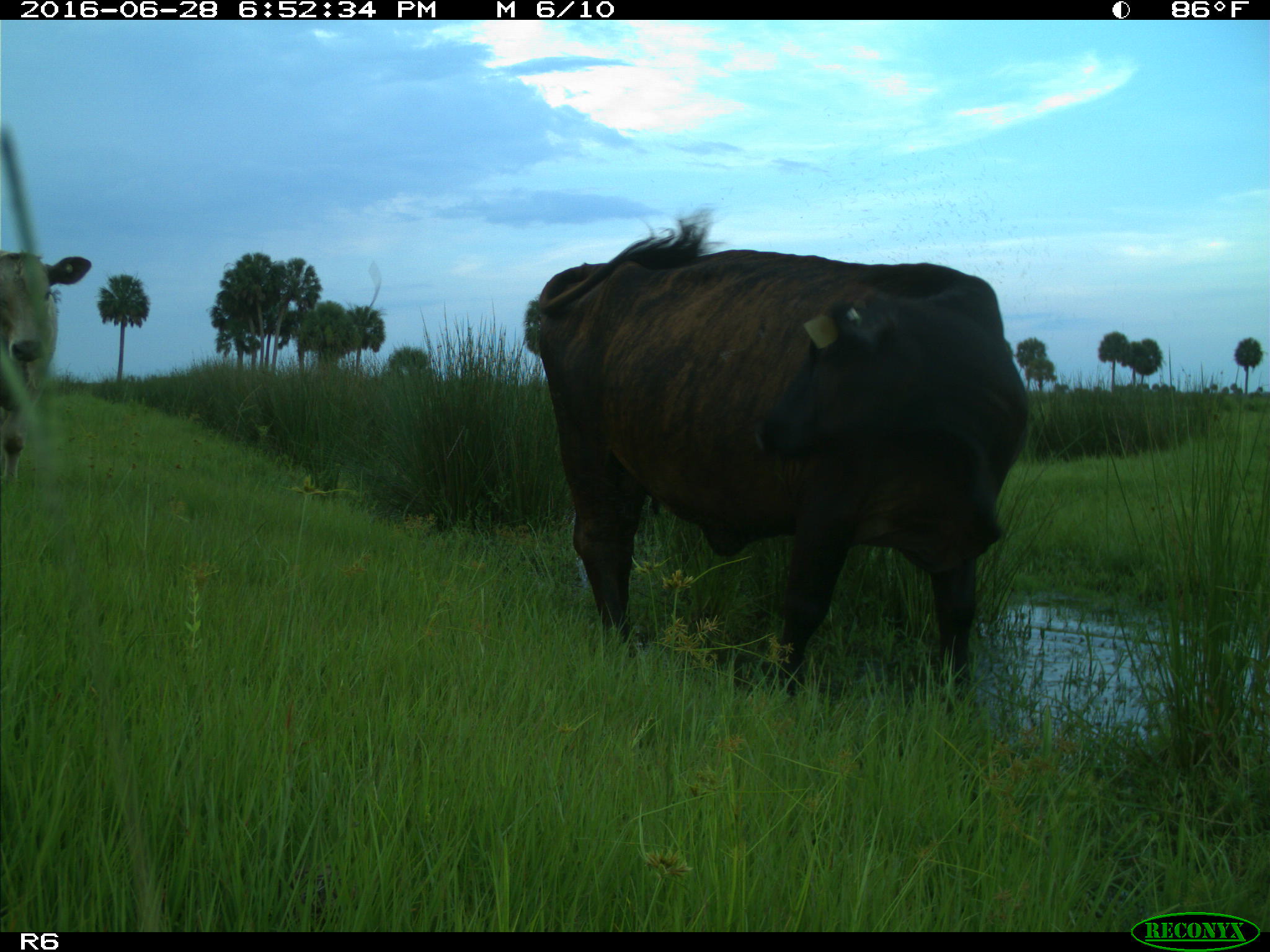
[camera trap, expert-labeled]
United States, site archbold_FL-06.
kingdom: Animalia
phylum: Chordata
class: Mammalia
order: Artiodactyla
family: Bovidae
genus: Bos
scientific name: Bos taurus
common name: domestic cow